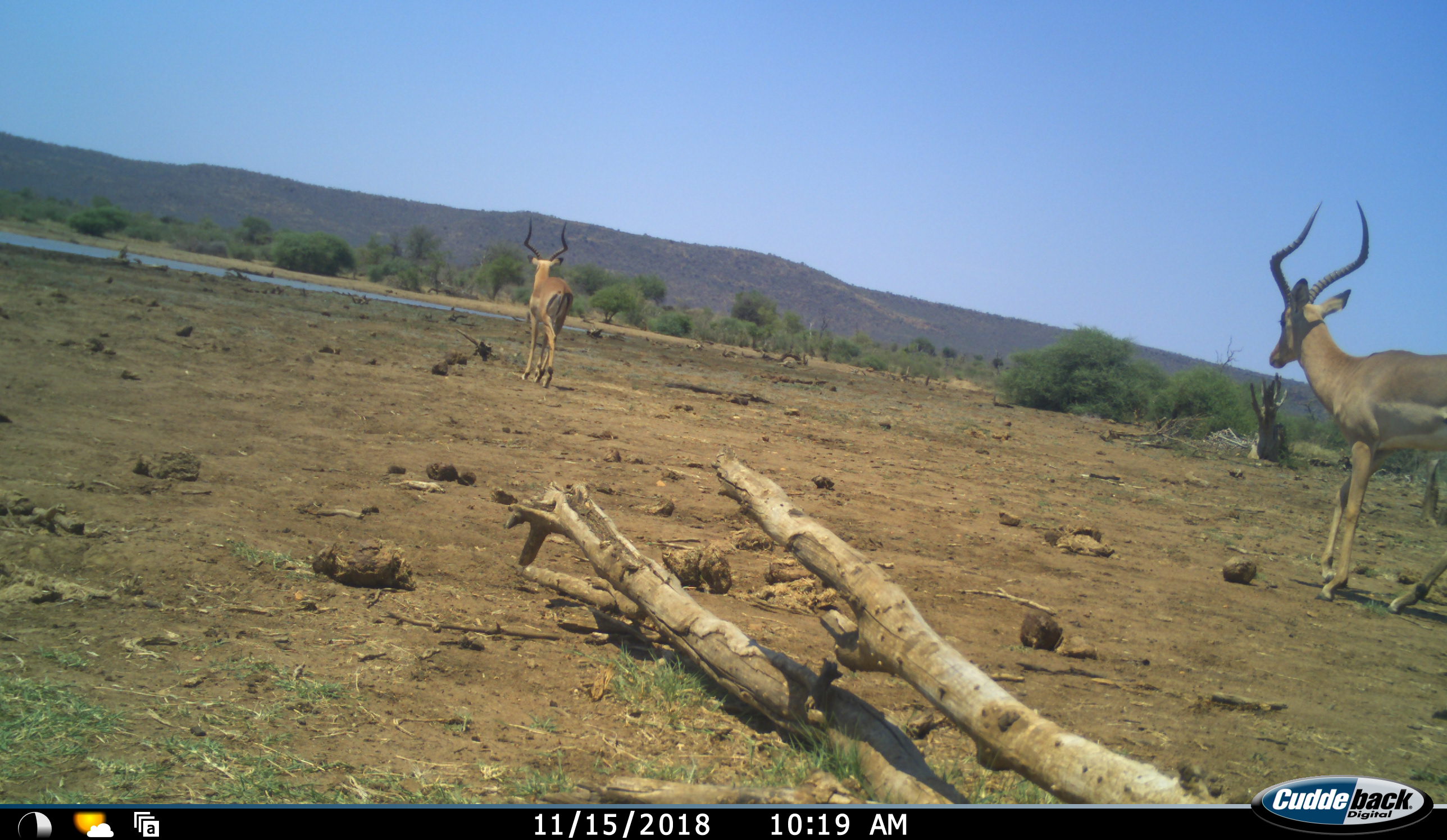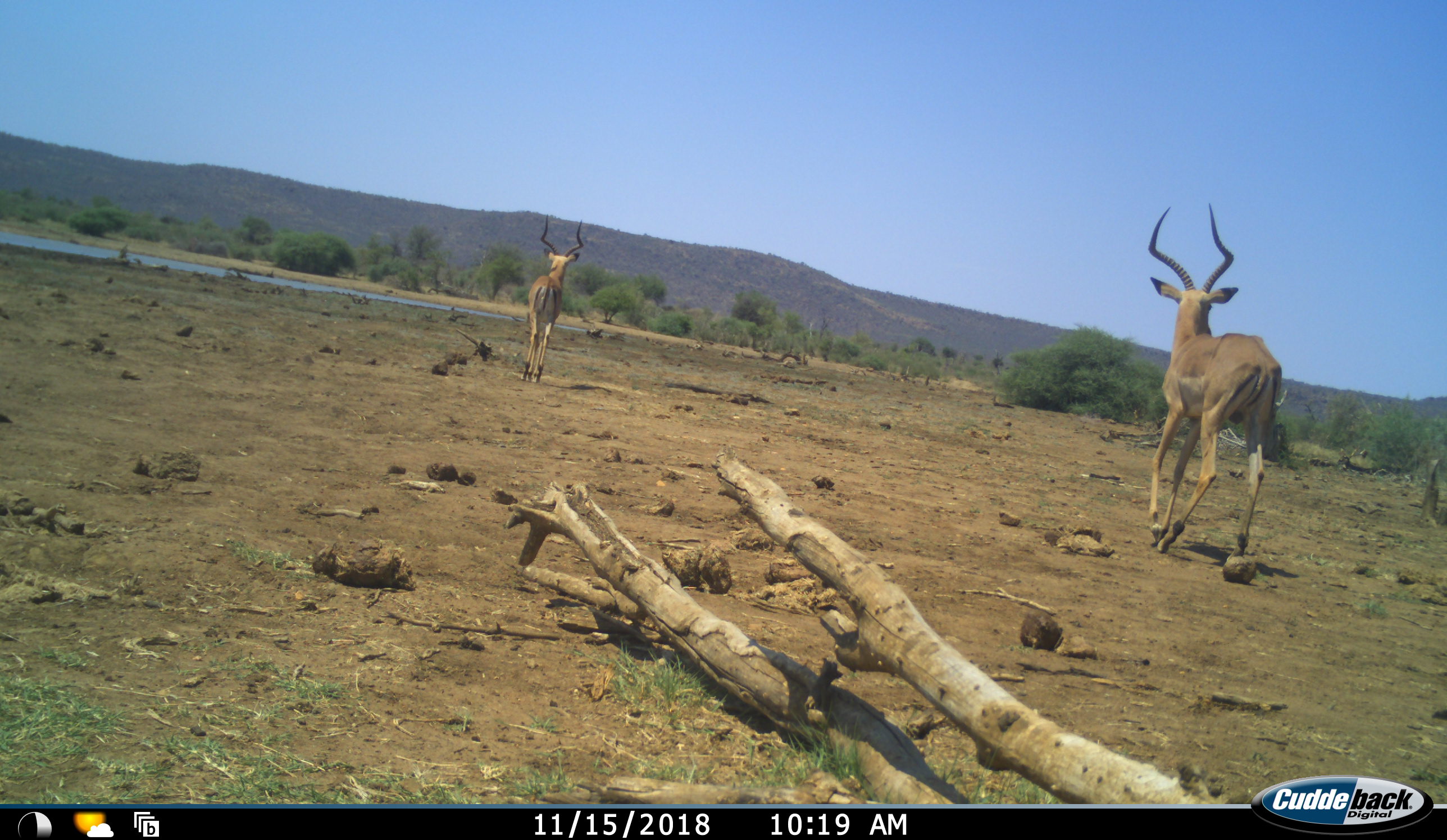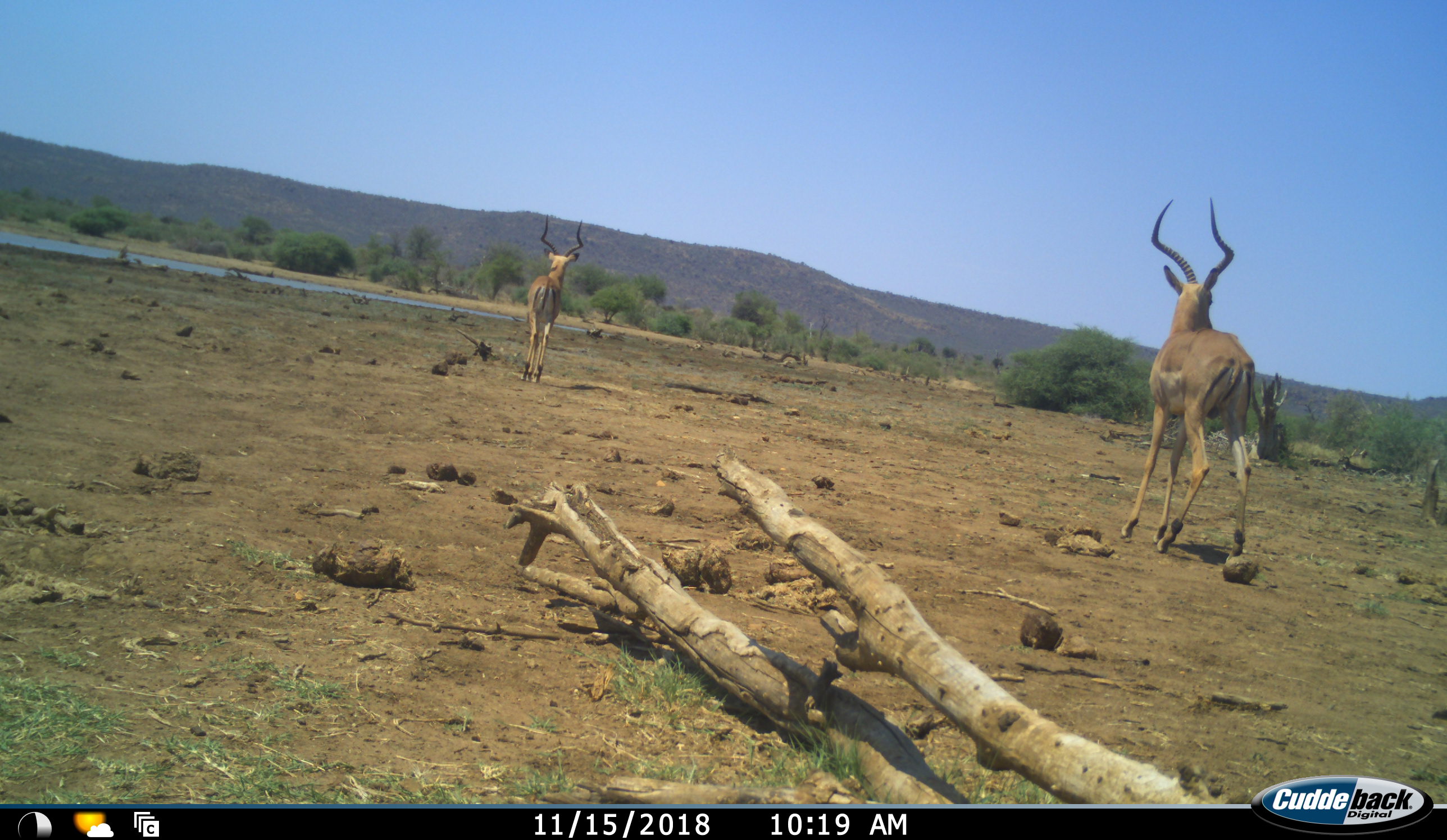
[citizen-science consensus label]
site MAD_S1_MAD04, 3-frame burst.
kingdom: Animalia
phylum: Chordata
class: Mammalia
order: Artiodactyla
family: Bovidae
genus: Aepyceros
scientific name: Aepyceros melampus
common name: impala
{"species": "impala (Aepyceros melampus)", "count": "2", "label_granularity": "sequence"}